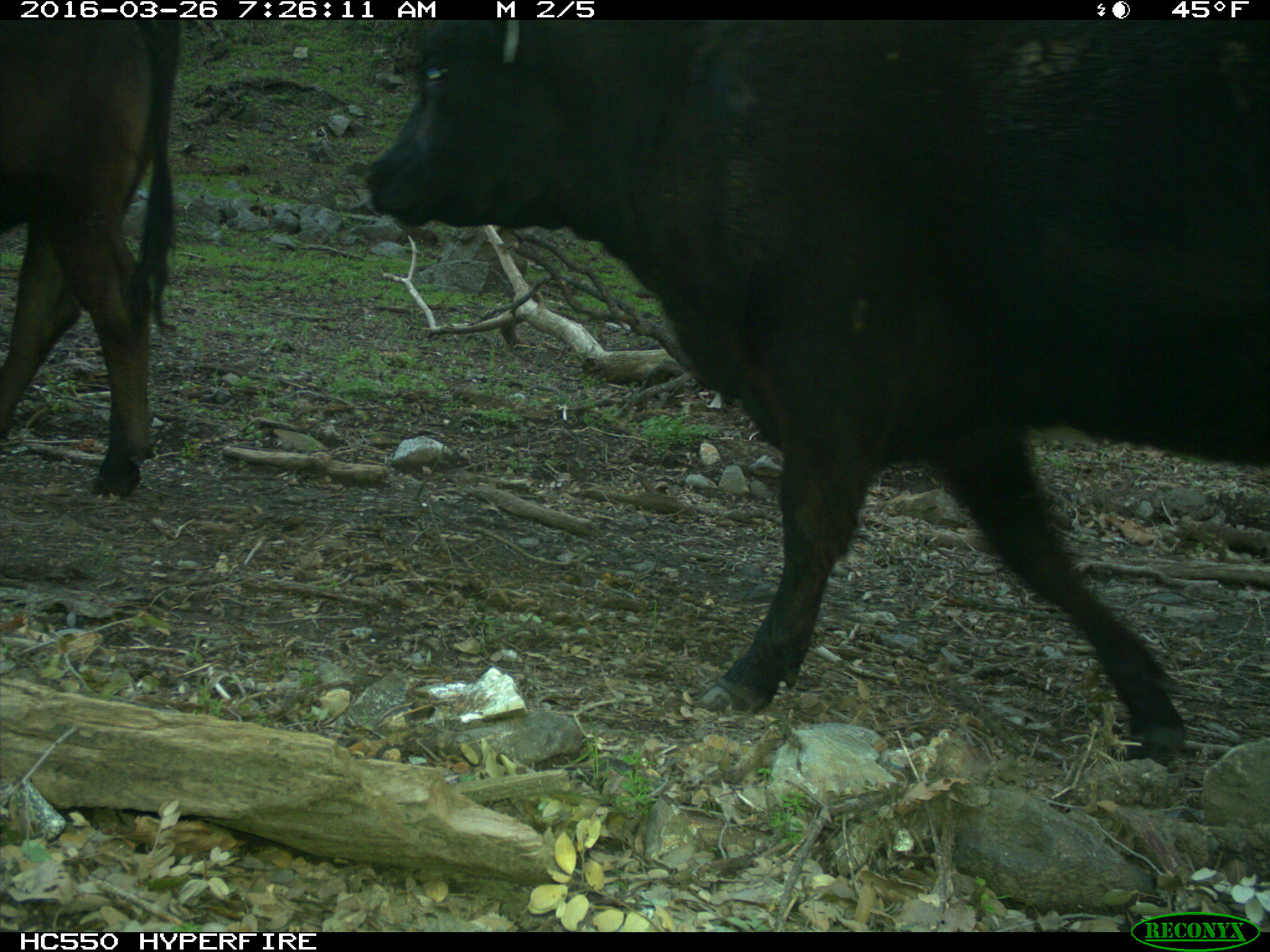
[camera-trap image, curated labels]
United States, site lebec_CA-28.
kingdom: Animalia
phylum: Chordata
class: Mammalia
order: Artiodactyla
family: Bovidae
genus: Bos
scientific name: Bos taurus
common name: domestic cow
Bos taurus (domestic cow).